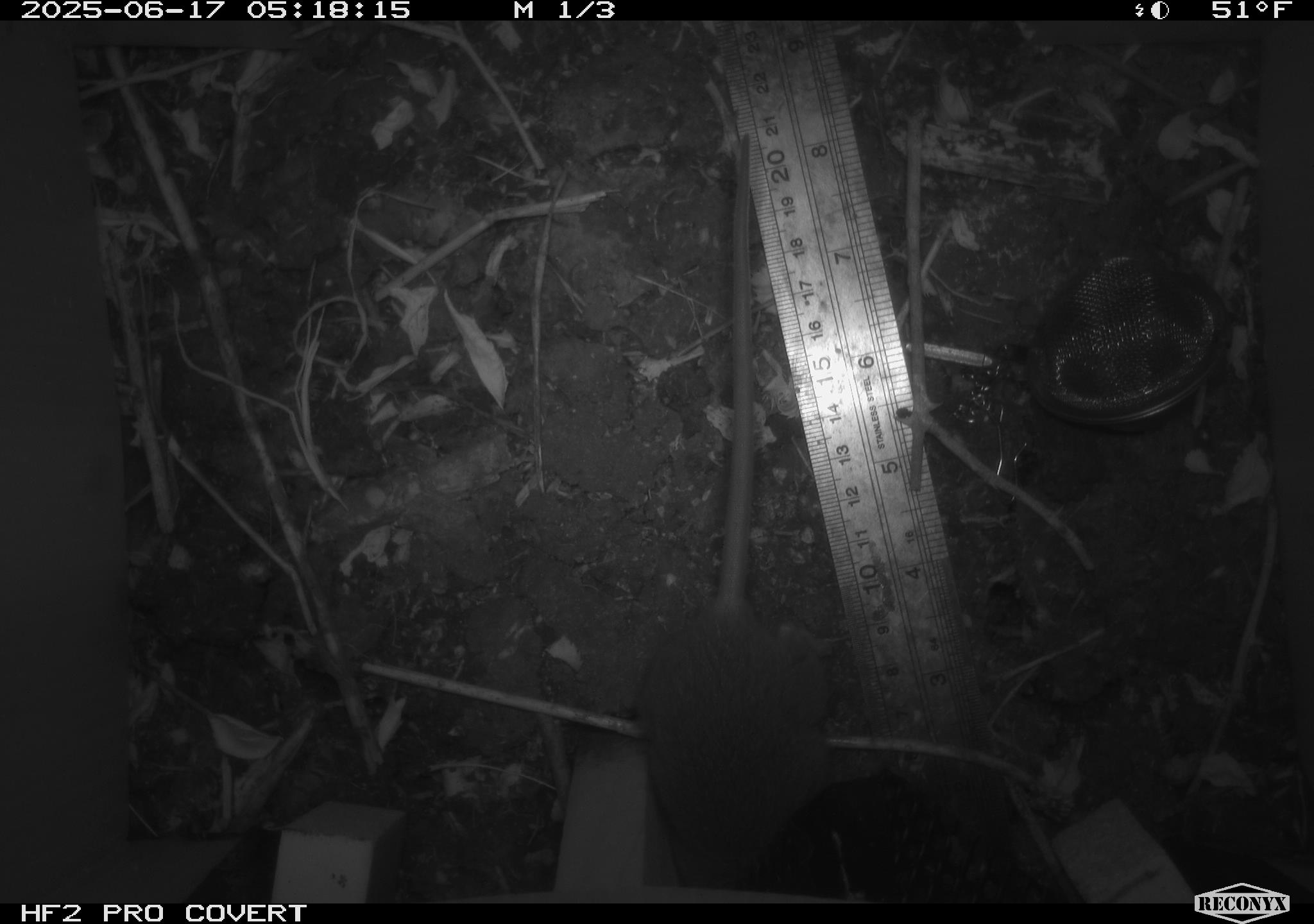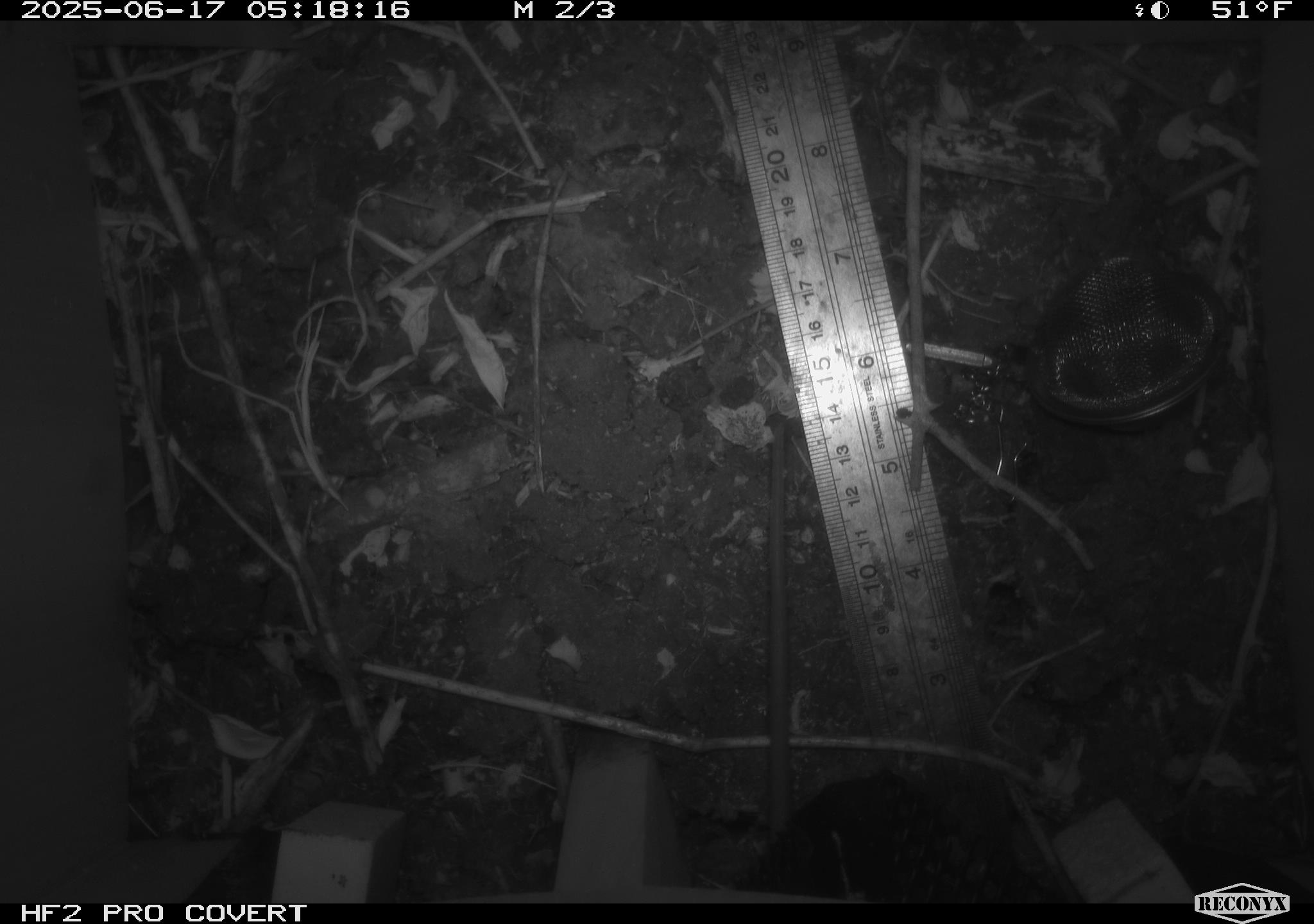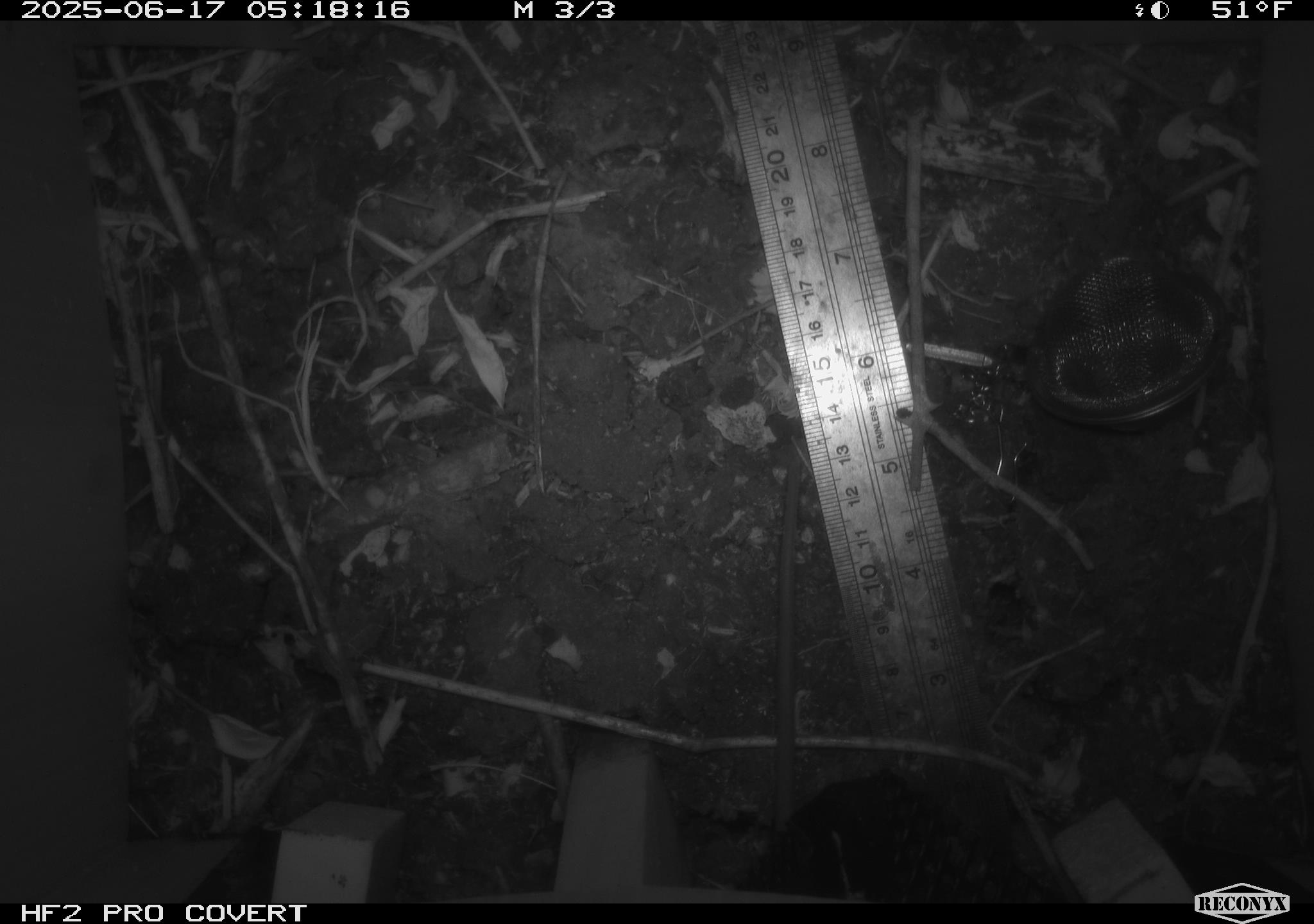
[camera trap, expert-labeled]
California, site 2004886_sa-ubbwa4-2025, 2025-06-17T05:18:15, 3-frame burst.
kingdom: Animalia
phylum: Chordata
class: Mammalia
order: Rodentia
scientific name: Rodentia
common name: rodent